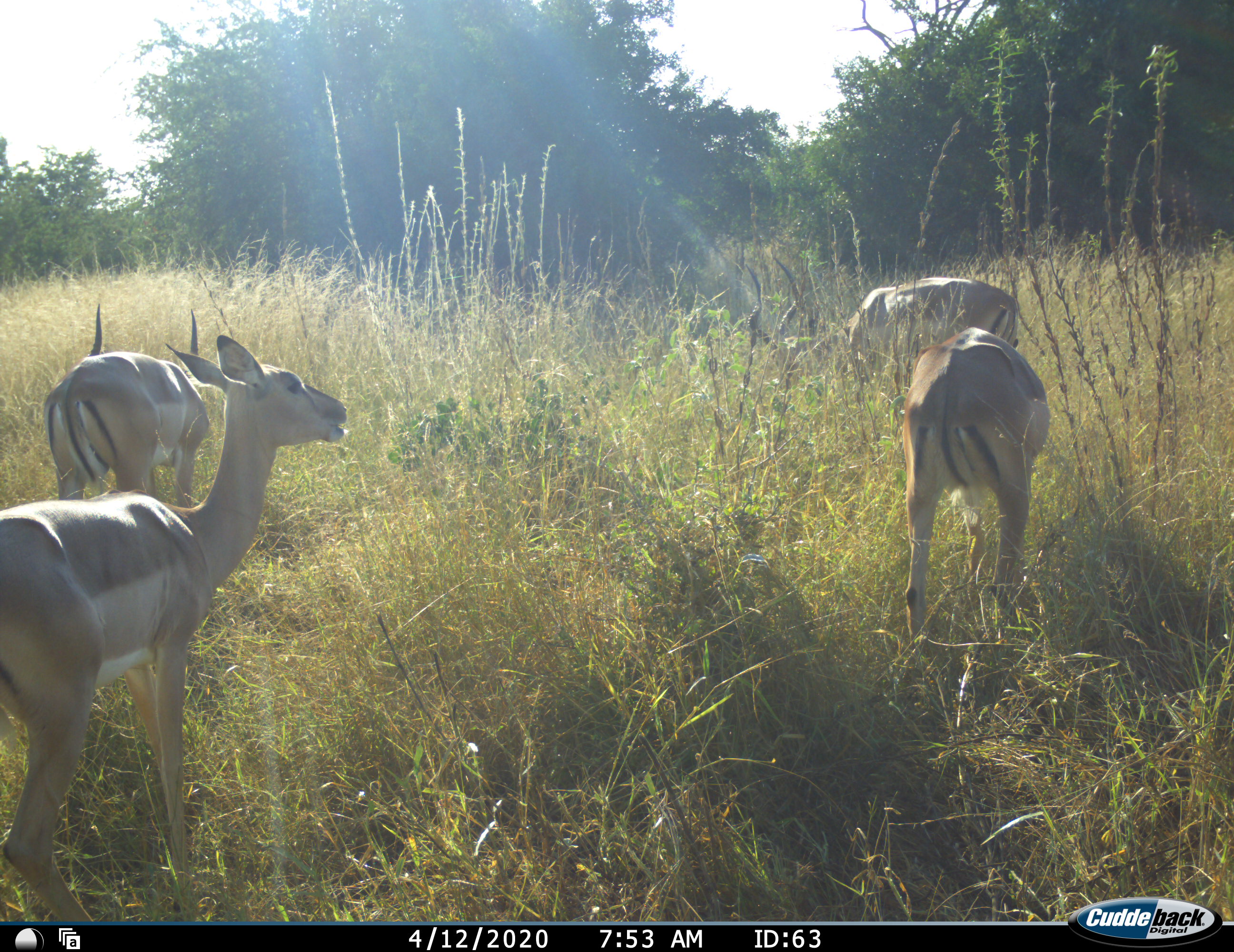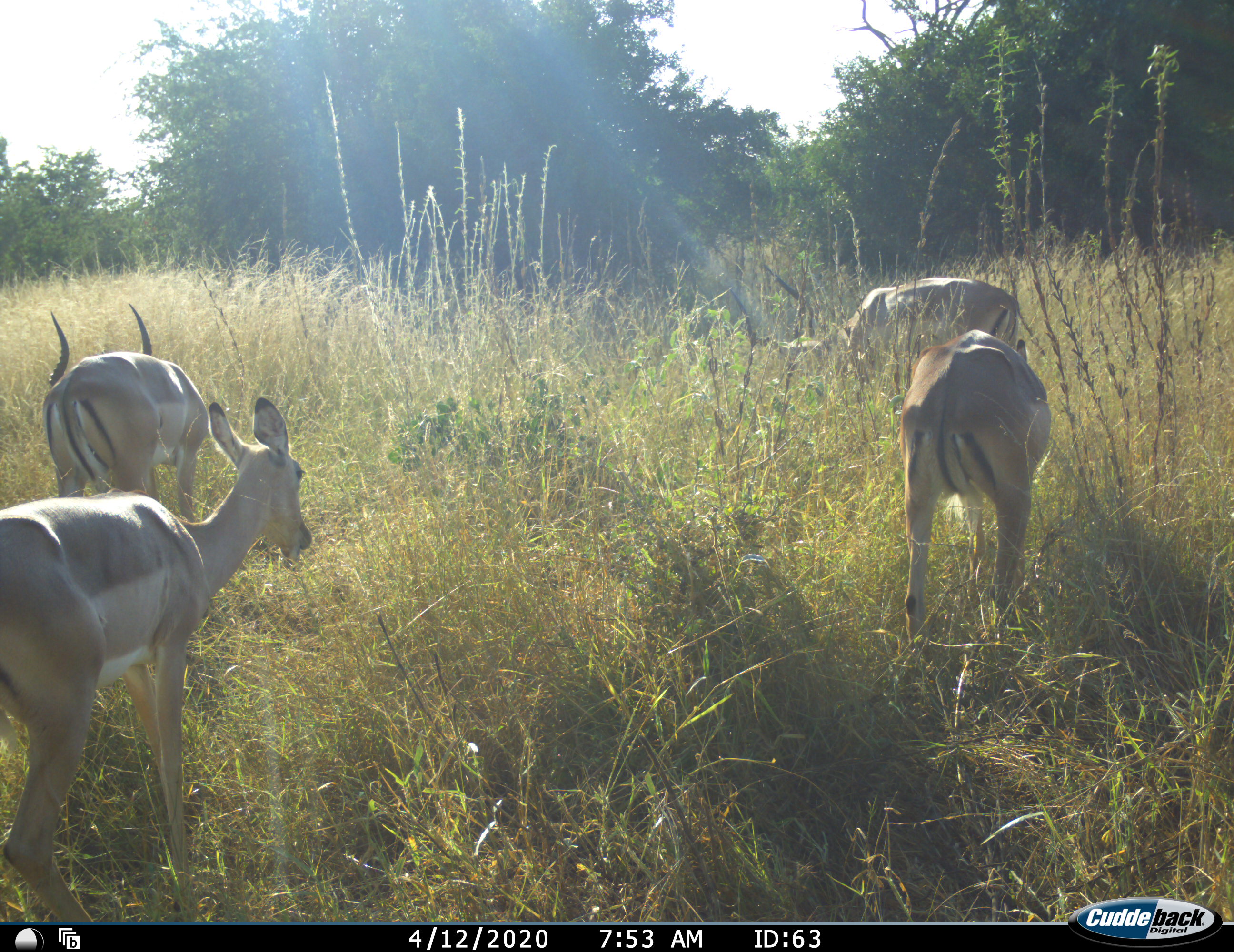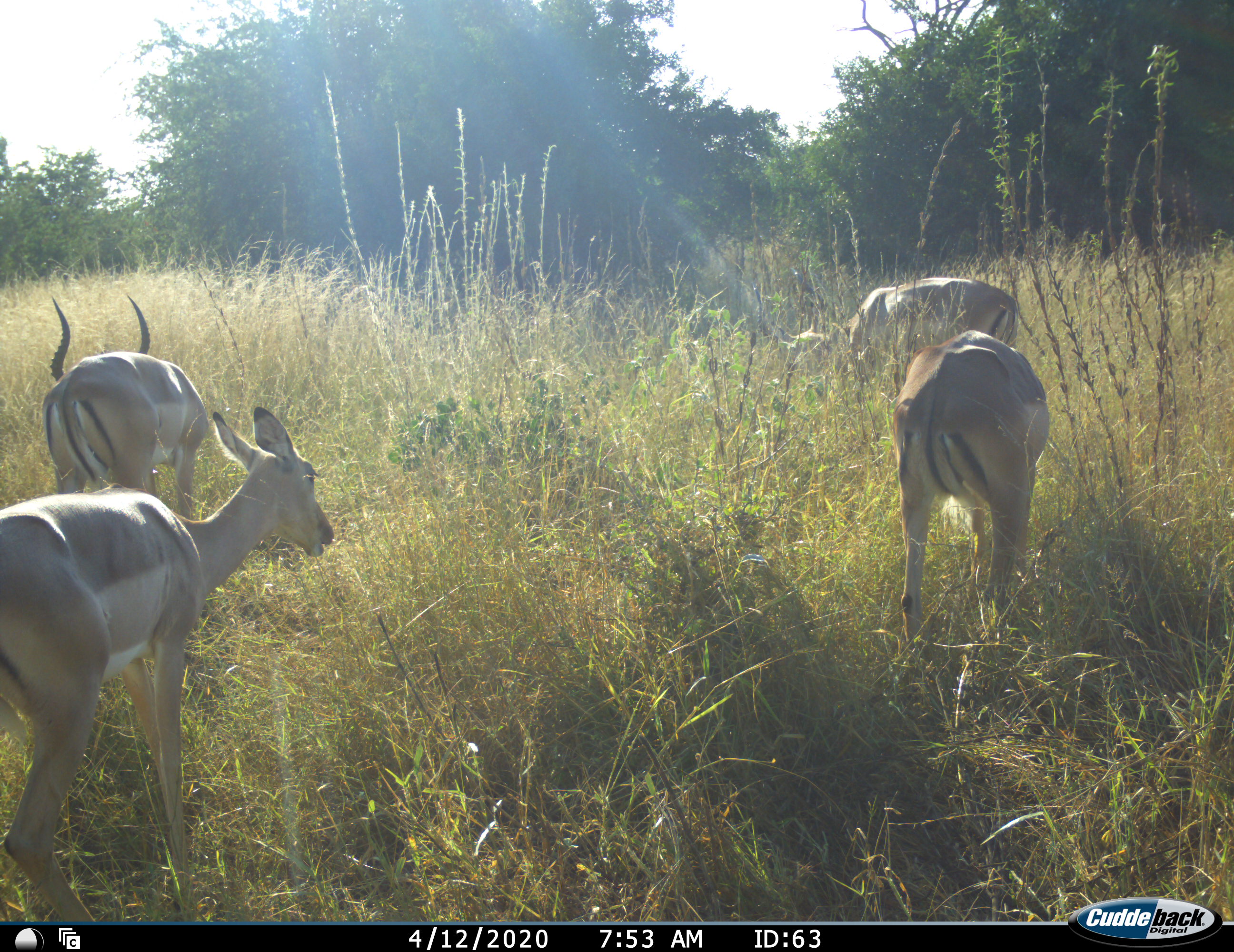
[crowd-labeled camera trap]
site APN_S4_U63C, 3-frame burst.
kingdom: Animalia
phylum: Chordata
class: Mammalia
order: Artiodactyla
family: Bovidae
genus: Aepyceros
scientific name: Aepyceros melampus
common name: impala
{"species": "impala (Aepyceros melampus)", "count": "4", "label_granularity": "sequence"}